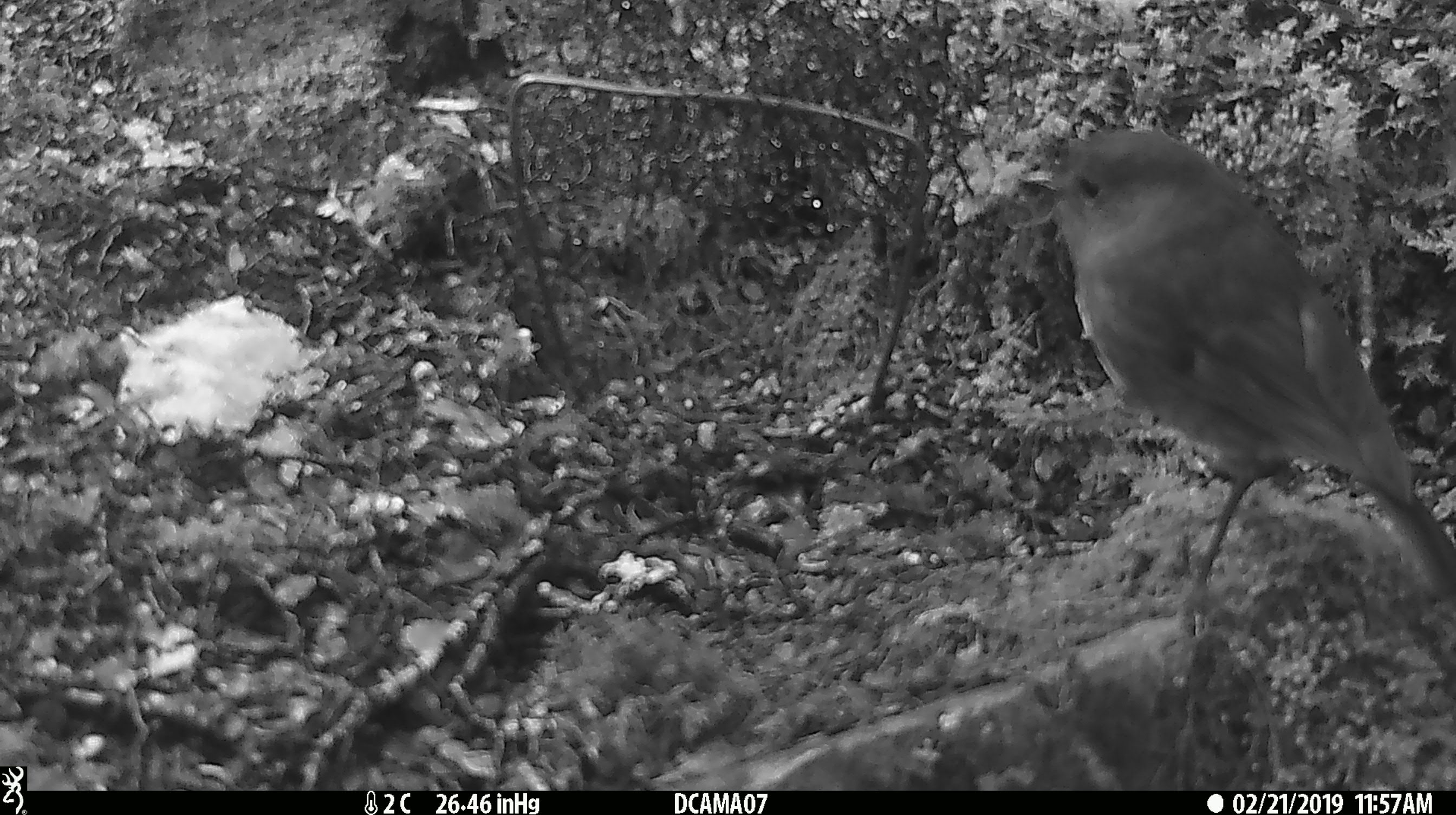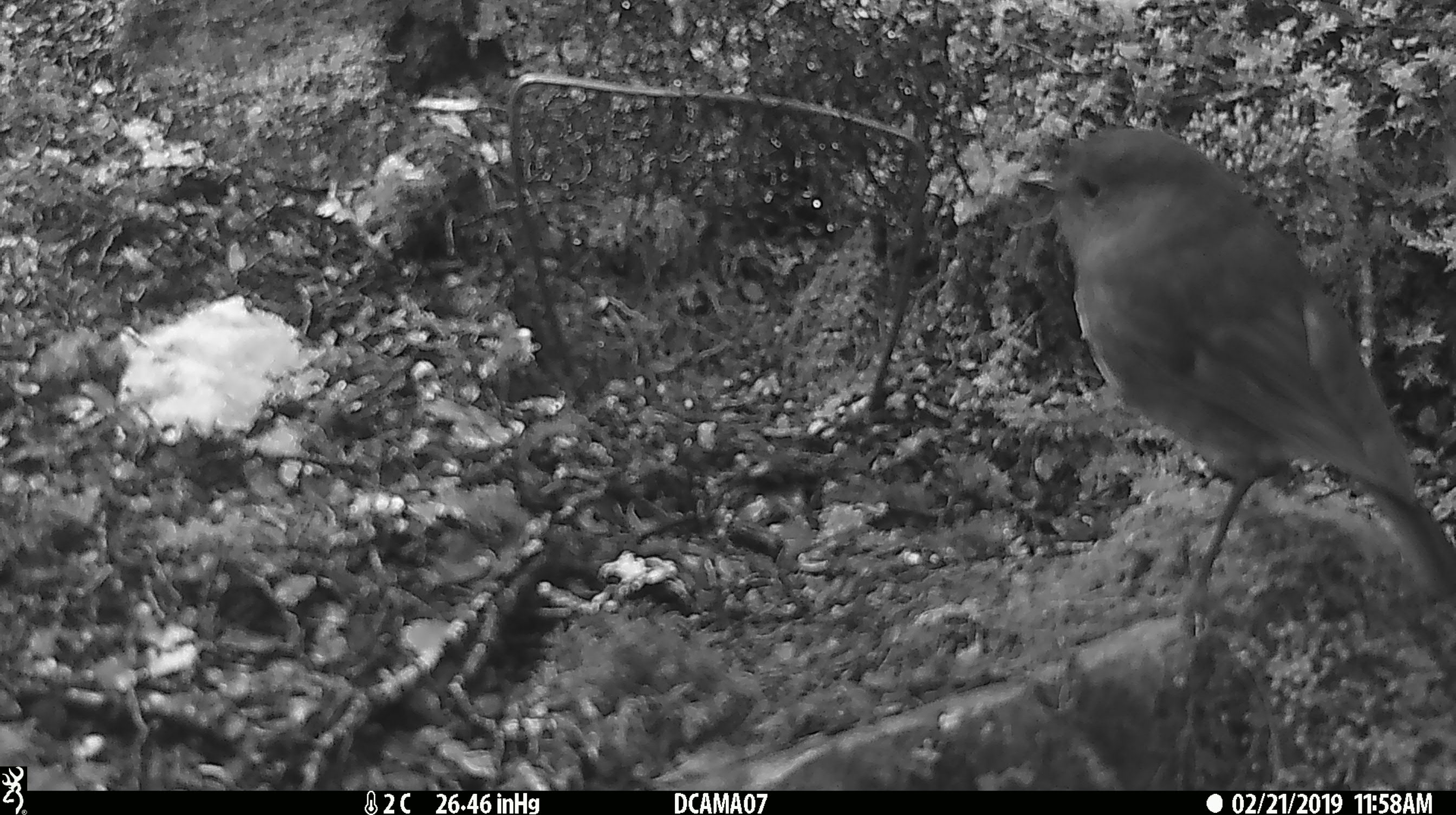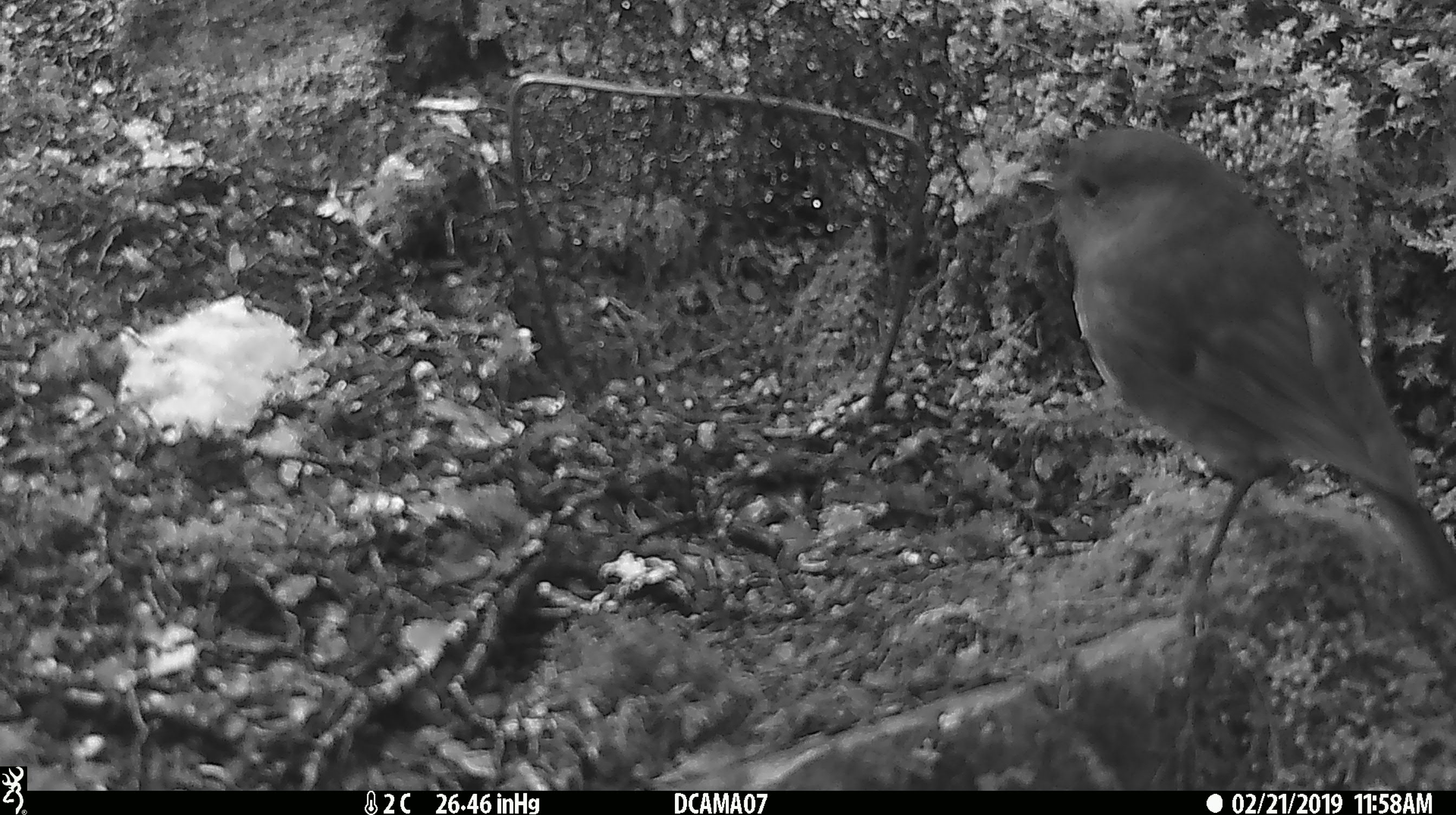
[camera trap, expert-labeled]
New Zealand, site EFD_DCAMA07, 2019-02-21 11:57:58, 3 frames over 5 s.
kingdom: Animalia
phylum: Chordata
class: Aves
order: Passeriformes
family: Petroicidae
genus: Petroica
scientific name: Petroica australis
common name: new zealand robin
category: robin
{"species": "robin (new zealand robin) (Petroica australis)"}